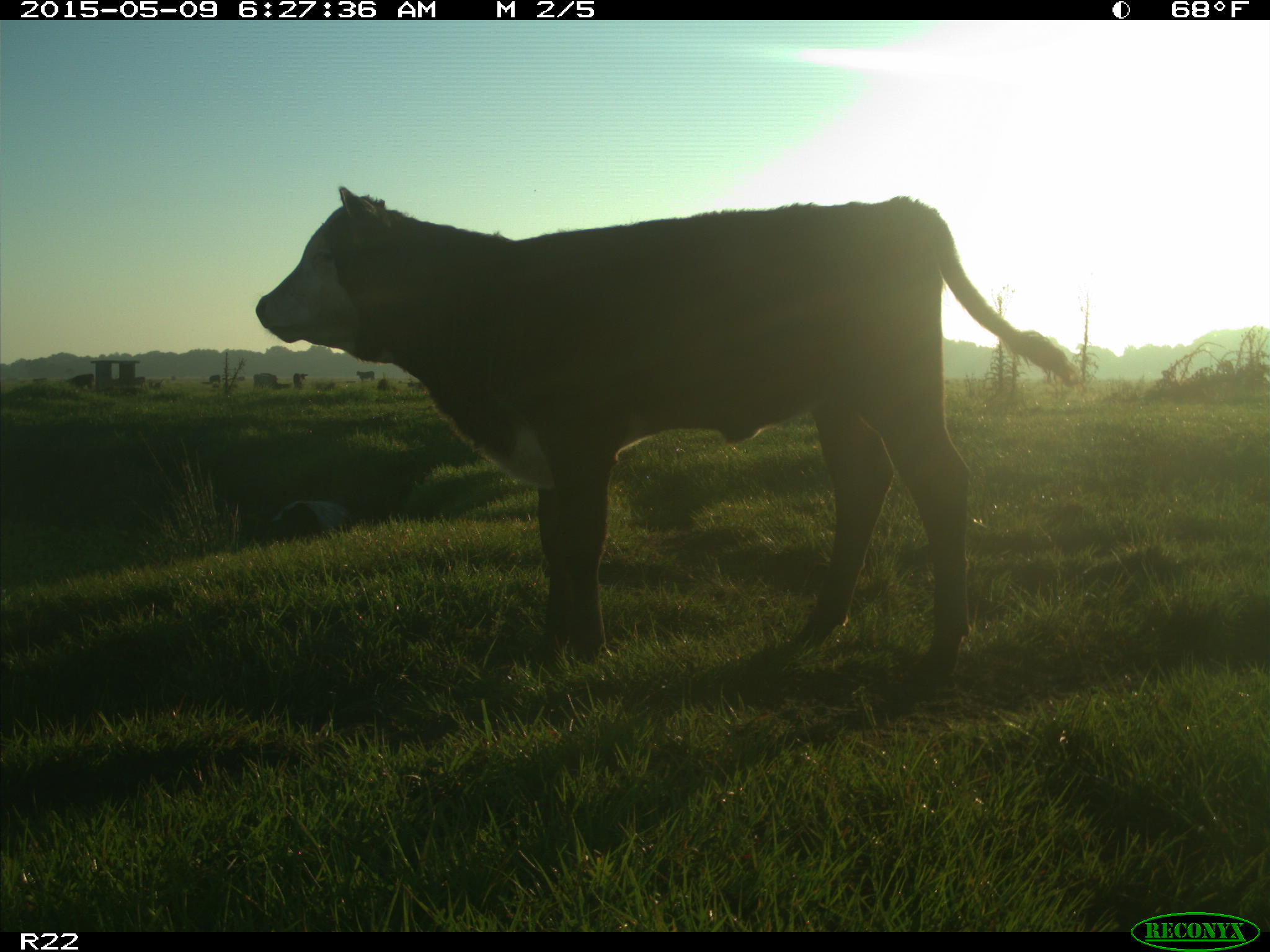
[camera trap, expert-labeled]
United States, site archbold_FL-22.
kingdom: Animalia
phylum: Chordata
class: Mammalia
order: Artiodactyla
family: Bovidae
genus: Bos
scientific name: Bos taurus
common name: domestic cow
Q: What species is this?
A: Bos taurus (domestic cow).